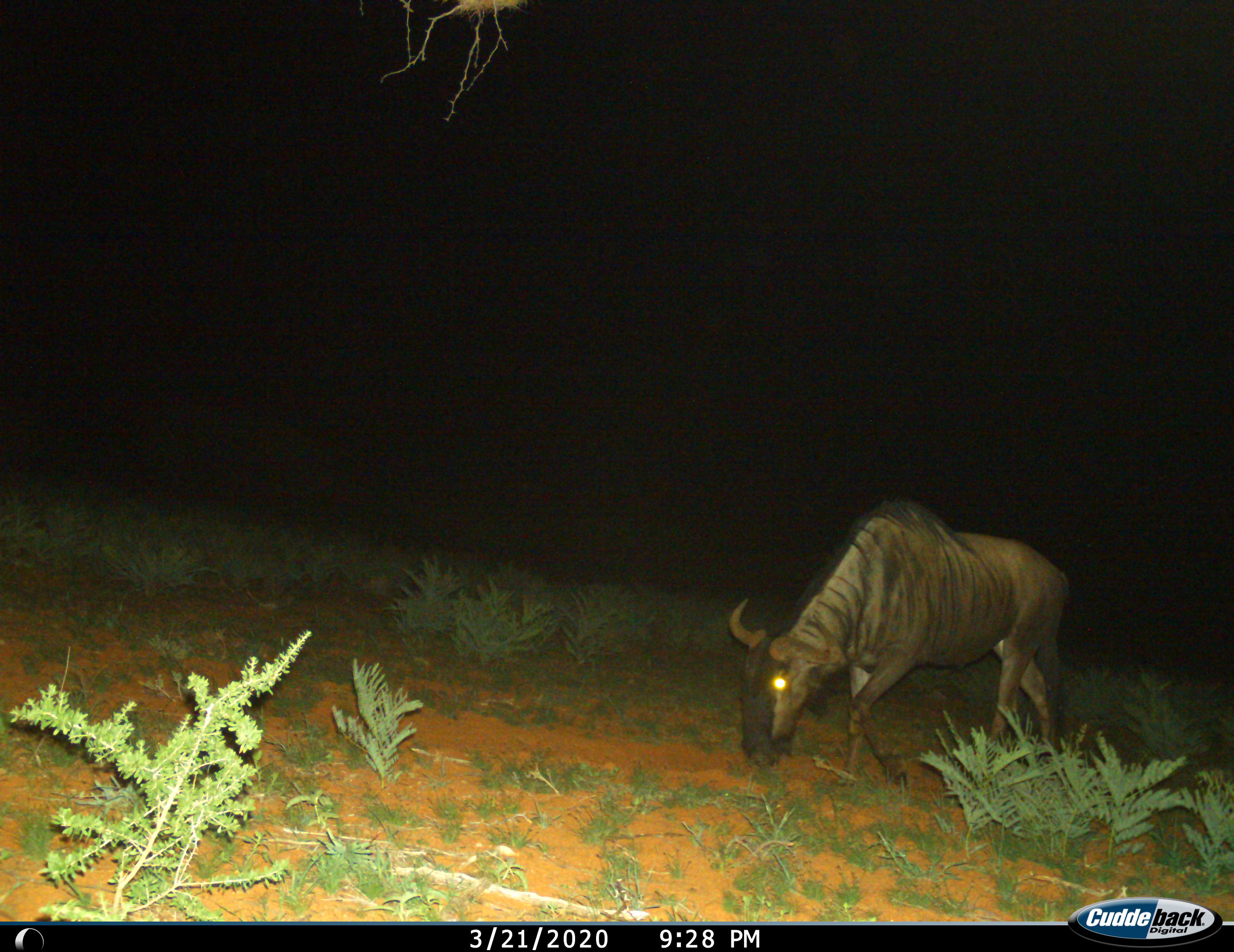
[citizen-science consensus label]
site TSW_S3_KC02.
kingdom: Animalia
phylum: Chordata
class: Mammalia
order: Artiodactyla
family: Bovidae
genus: Connochaetes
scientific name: Connochaetes taurinus taurinus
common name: blue wildebeest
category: wildebeestblue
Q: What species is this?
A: Wildebeestblue (blue wildebeest) (Connochaetes taurinus taurinus).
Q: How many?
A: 1.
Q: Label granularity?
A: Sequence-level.